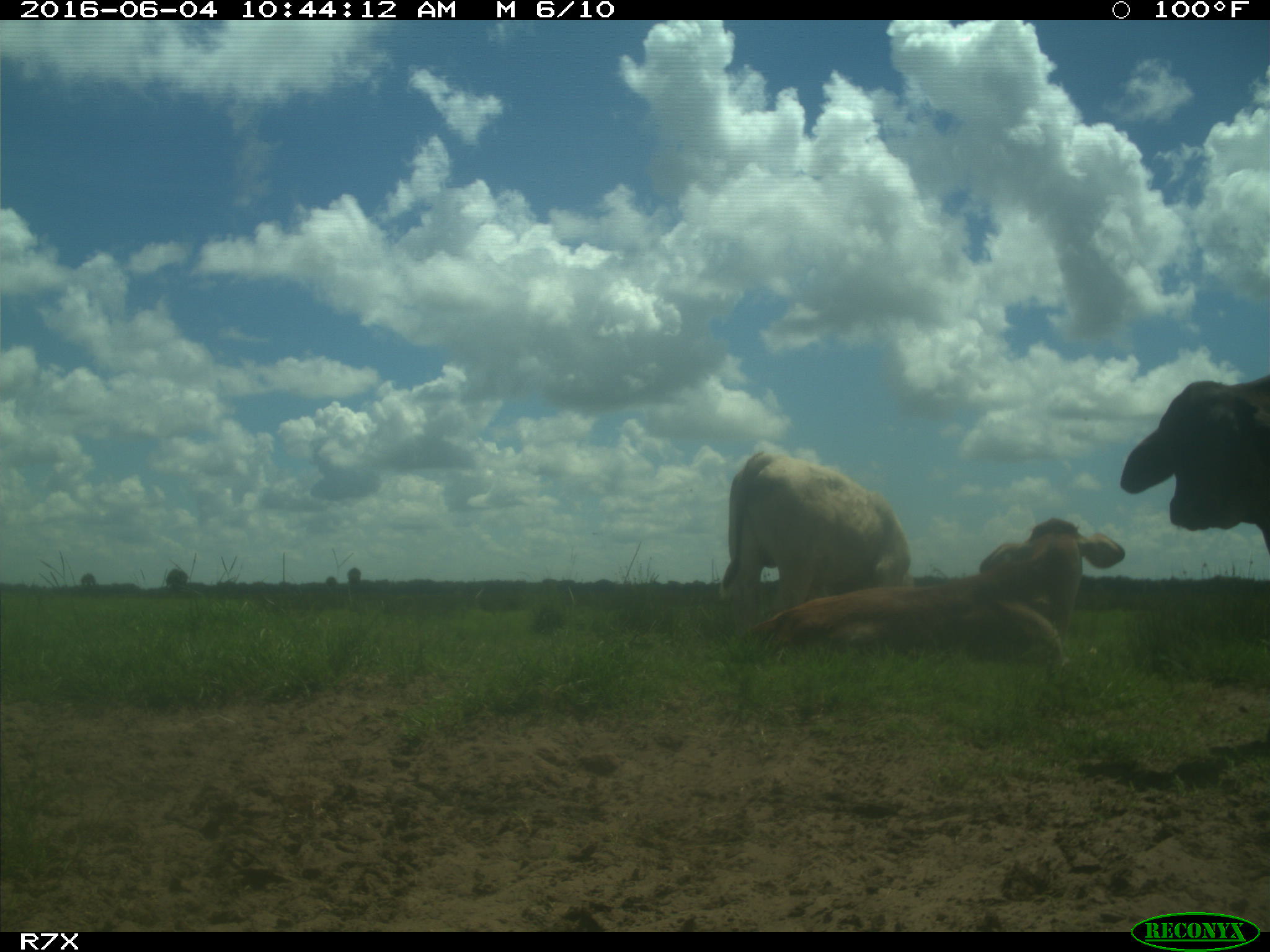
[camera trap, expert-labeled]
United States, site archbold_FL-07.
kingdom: Animalia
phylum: Chordata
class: Mammalia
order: Artiodactyla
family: Bovidae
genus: Bos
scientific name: Bos taurus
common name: domestic cow